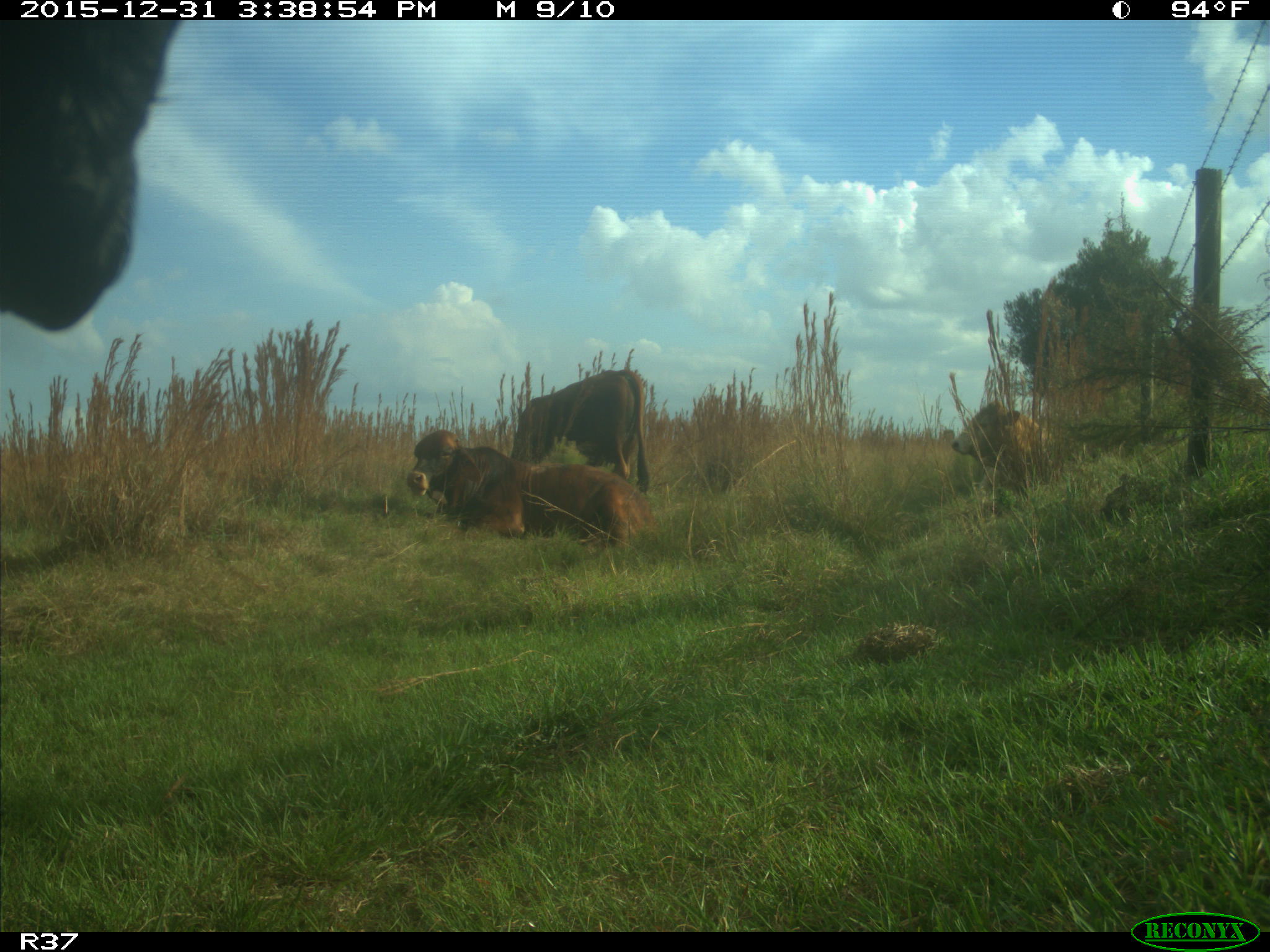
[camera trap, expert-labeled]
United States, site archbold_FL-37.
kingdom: Animalia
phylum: Chordata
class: Mammalia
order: Artiodactyla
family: Bovidae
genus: Bos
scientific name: Bos taurus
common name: domestic cow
Bos taurus (domestic cow).